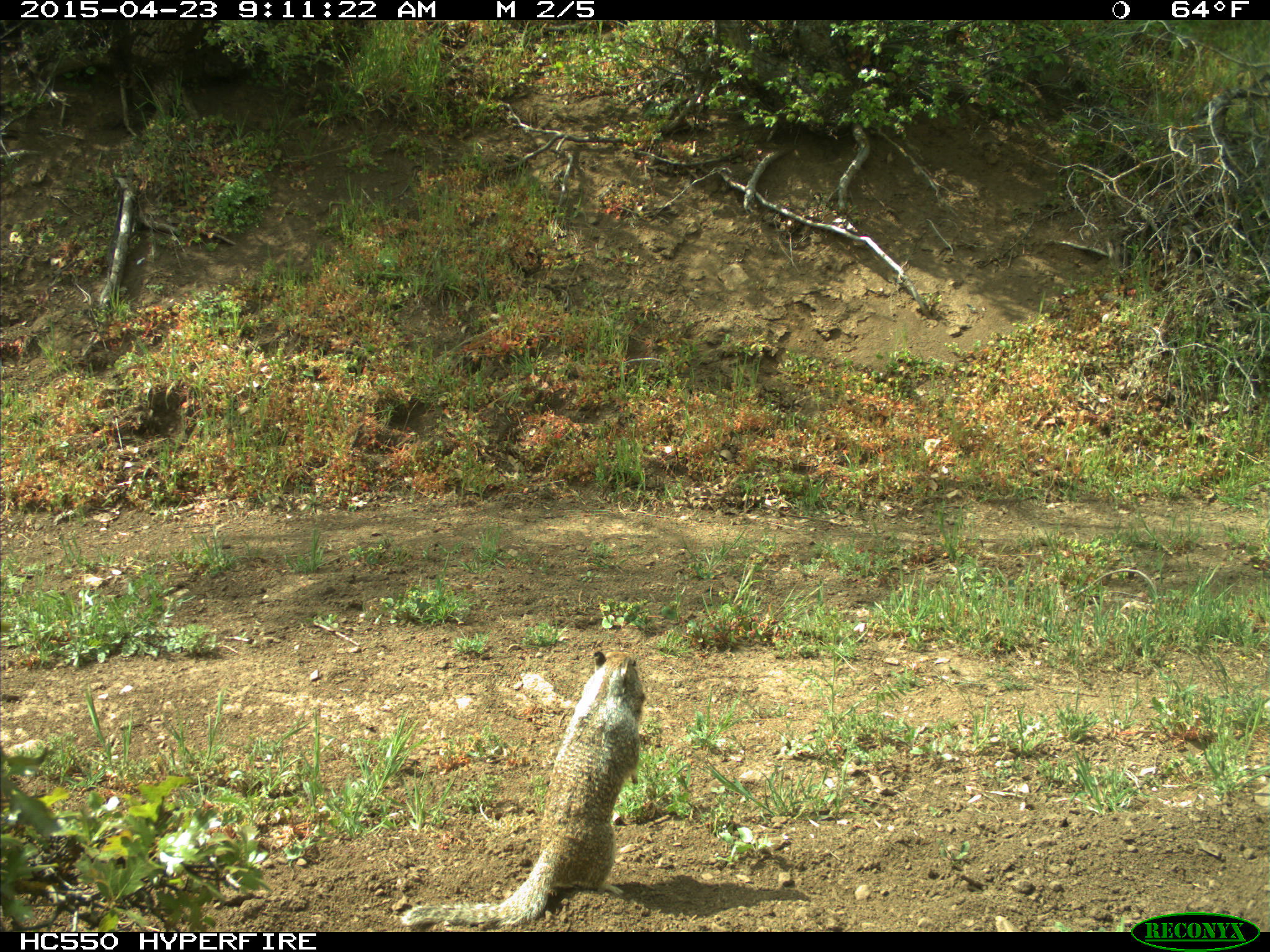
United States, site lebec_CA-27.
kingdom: Animalia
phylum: Chordata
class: Mammalia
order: Rodentia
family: Sciuridae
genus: Otospermophilus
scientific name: Otospermophilus beecheyi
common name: california ground squirrel